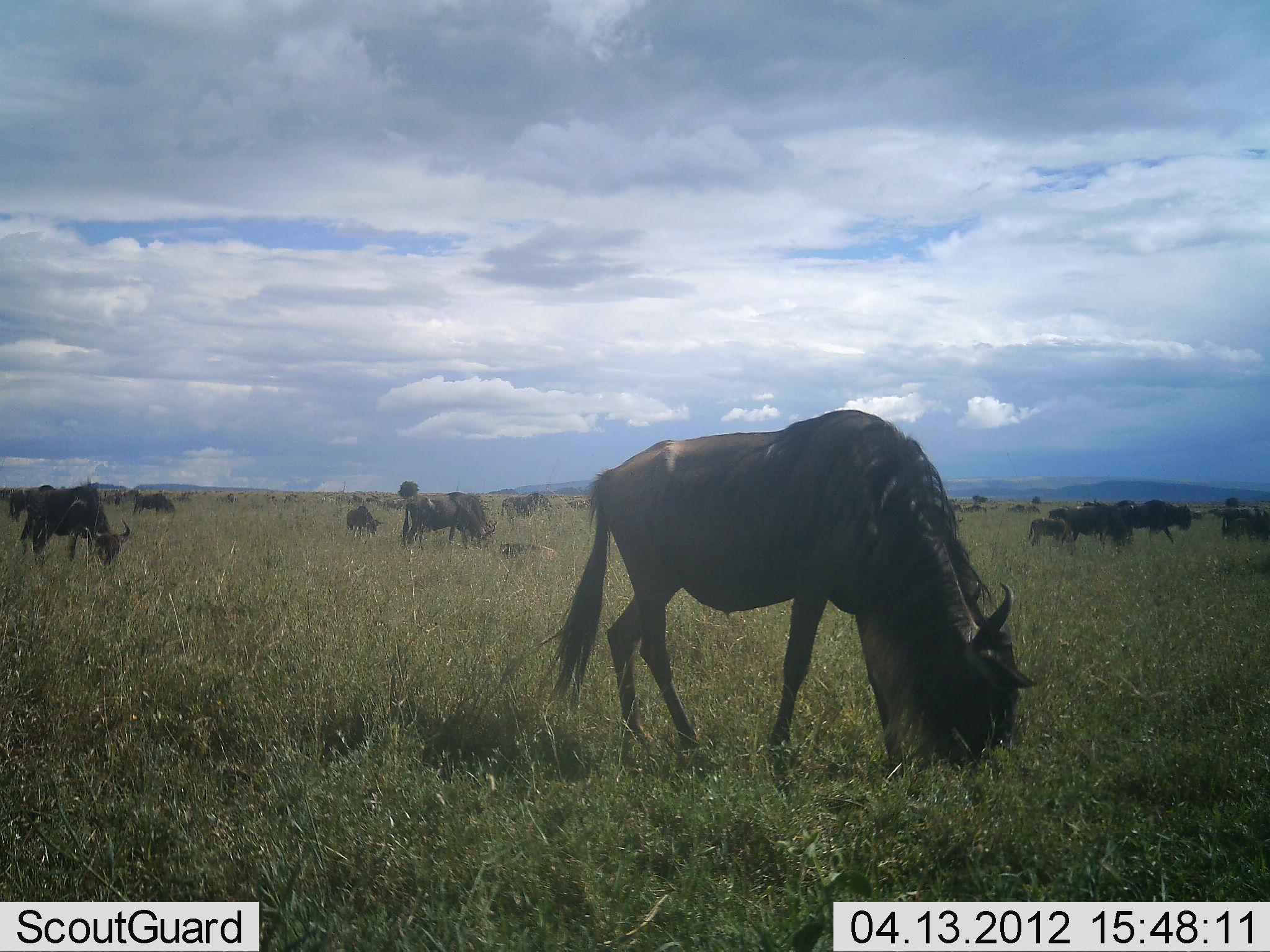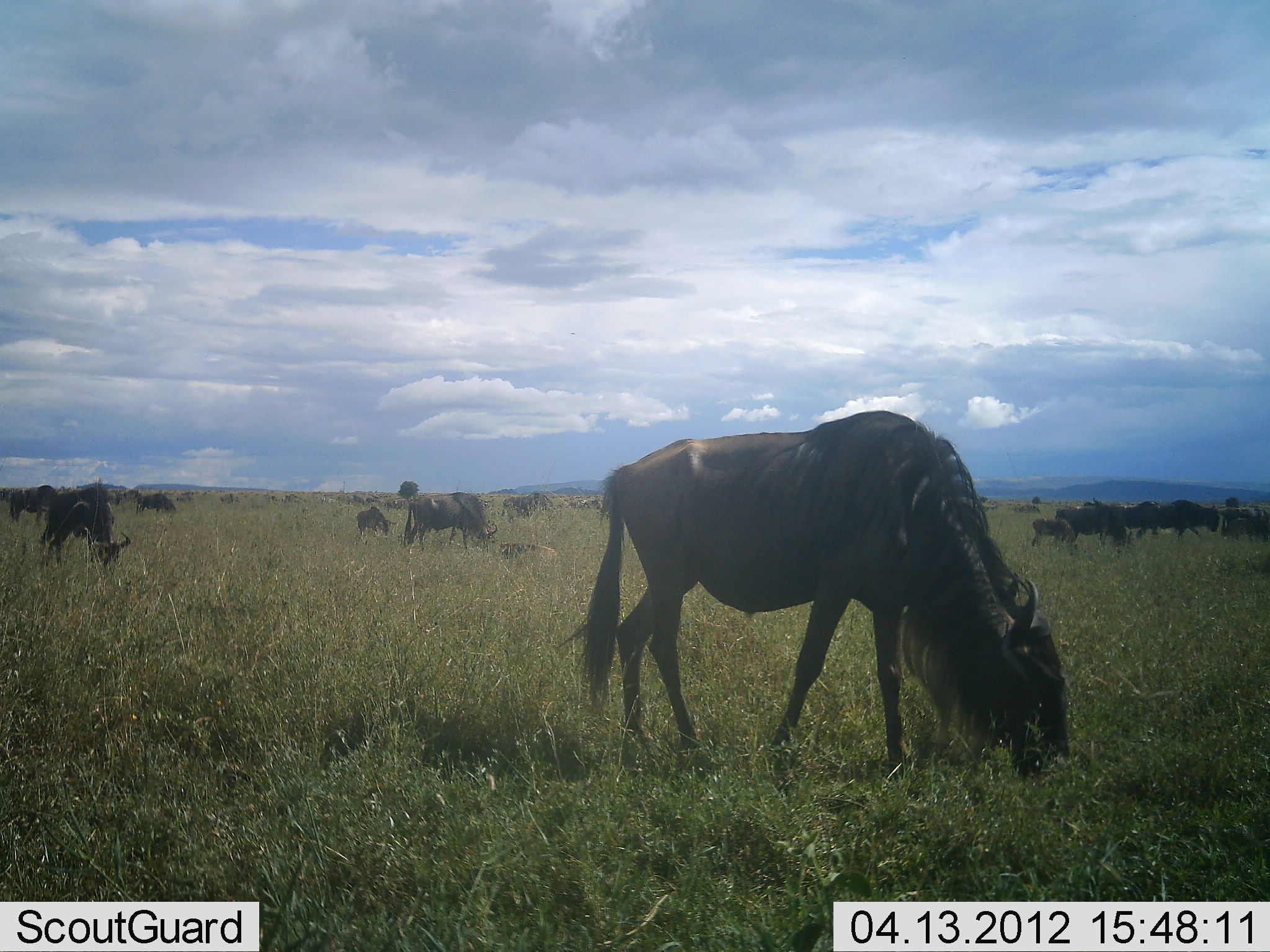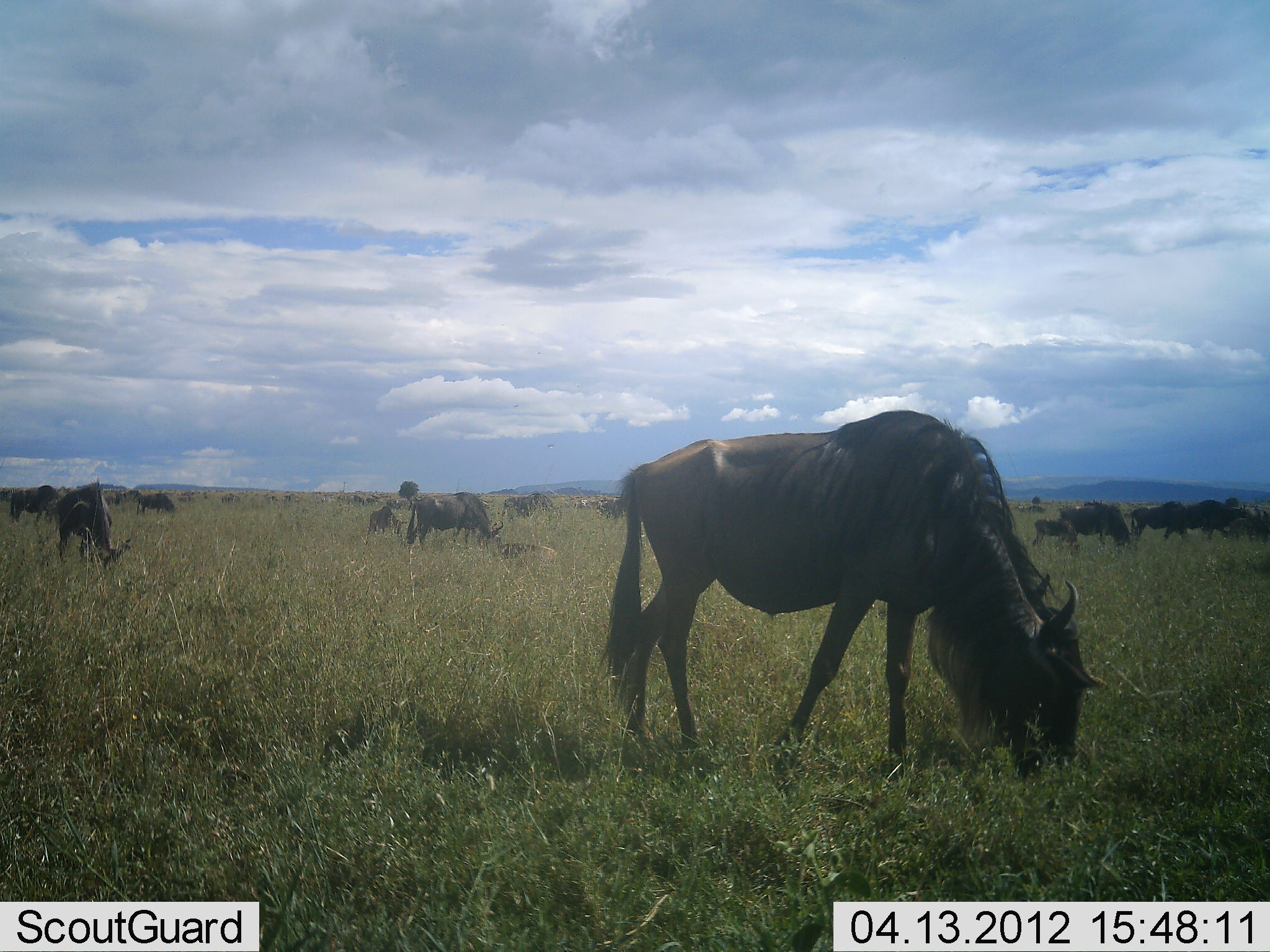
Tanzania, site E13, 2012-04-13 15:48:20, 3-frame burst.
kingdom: Animalia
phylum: Chordata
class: Mammalia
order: Artiodactyla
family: Bovidae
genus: Connochaetes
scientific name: Connochaetes taurinus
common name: blue wildebeest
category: wildebeest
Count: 11-50.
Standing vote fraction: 58%.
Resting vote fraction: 0%.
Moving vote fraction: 42%.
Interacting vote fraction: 0%.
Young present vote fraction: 50%.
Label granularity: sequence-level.